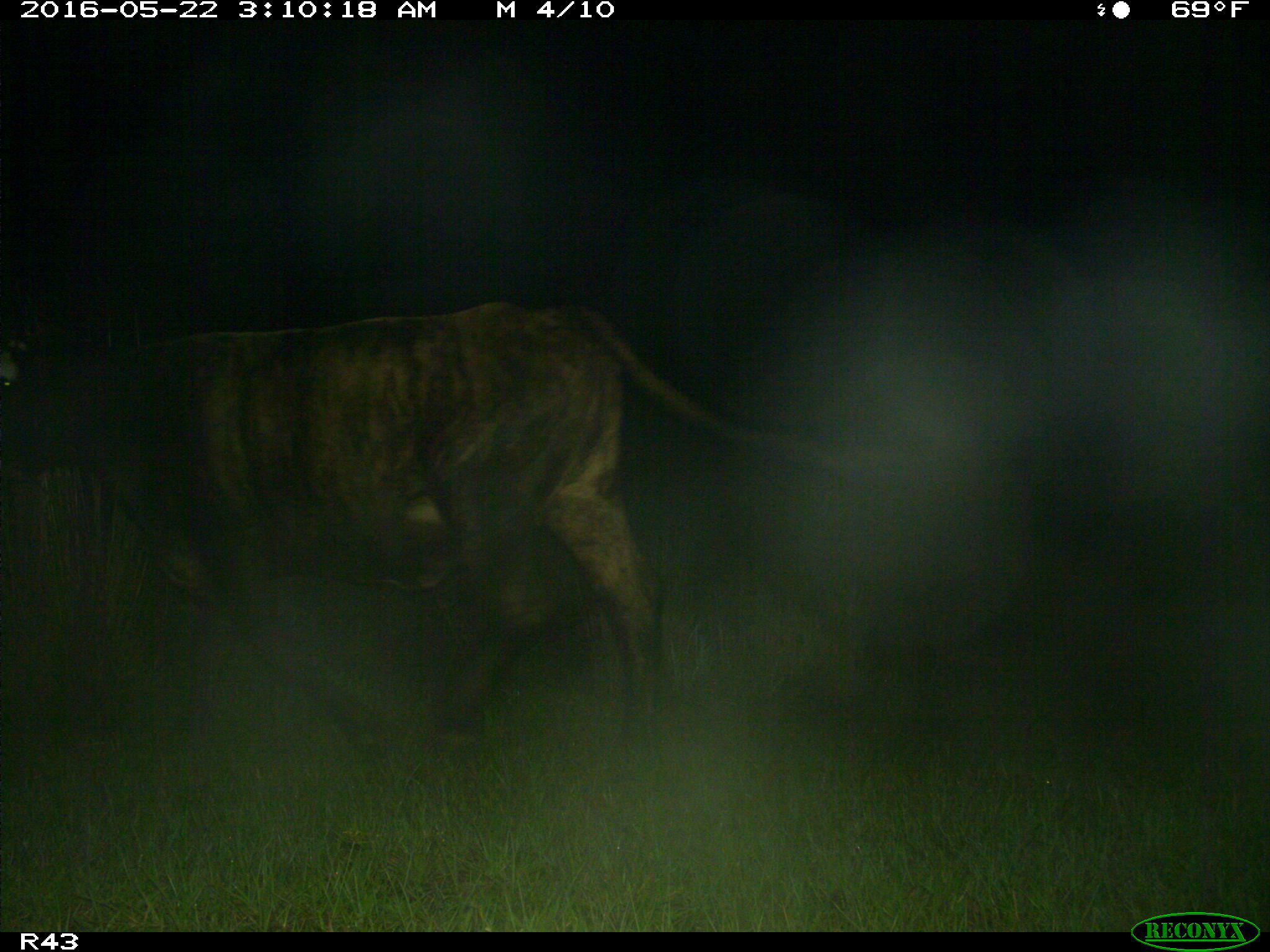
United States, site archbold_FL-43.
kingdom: Animalia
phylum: Chordata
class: Mammalia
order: Artiodactyla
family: Bovidae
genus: Bos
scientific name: Bos taurus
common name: domestic cow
Bos taurus (domestic cow).